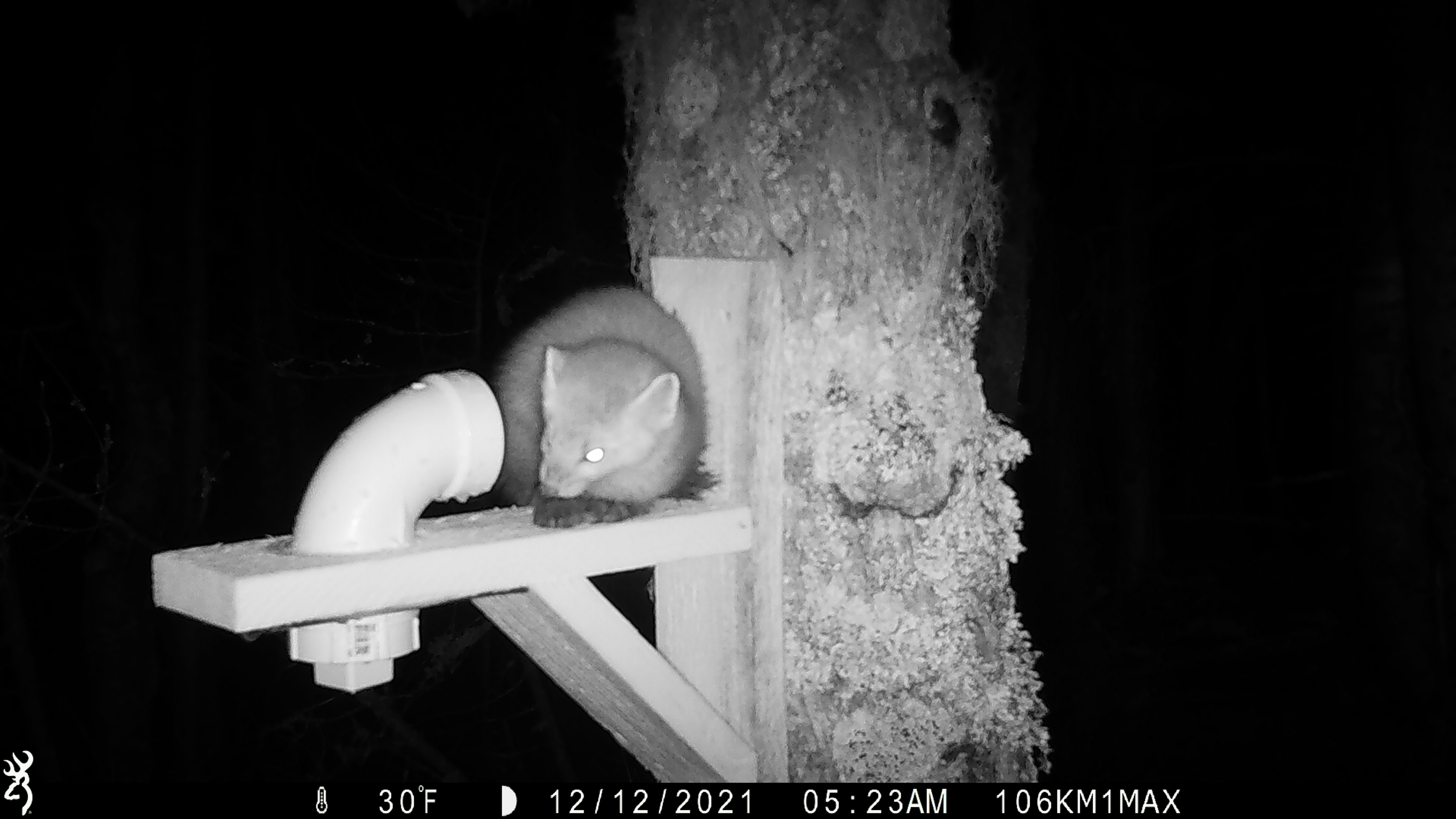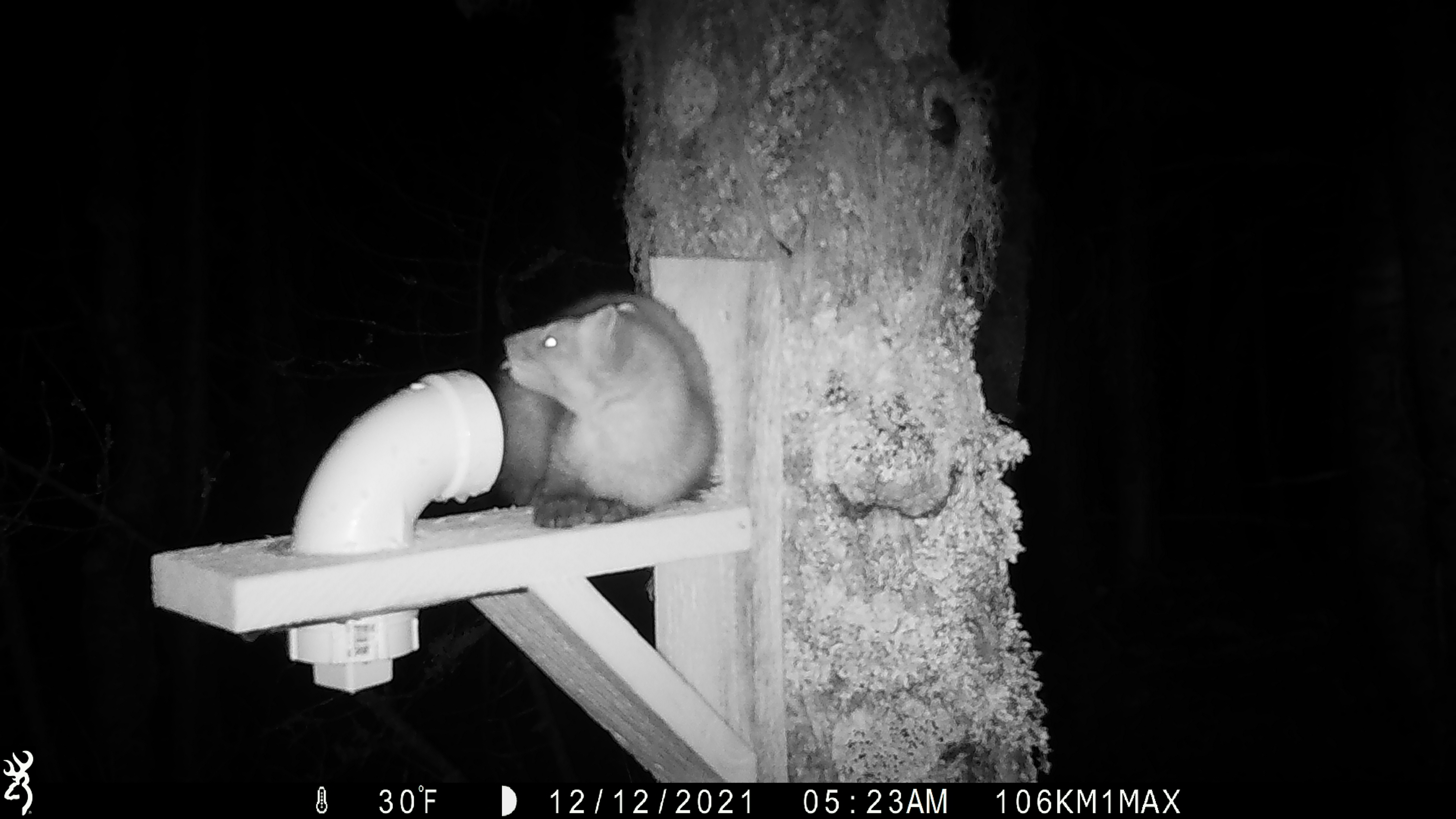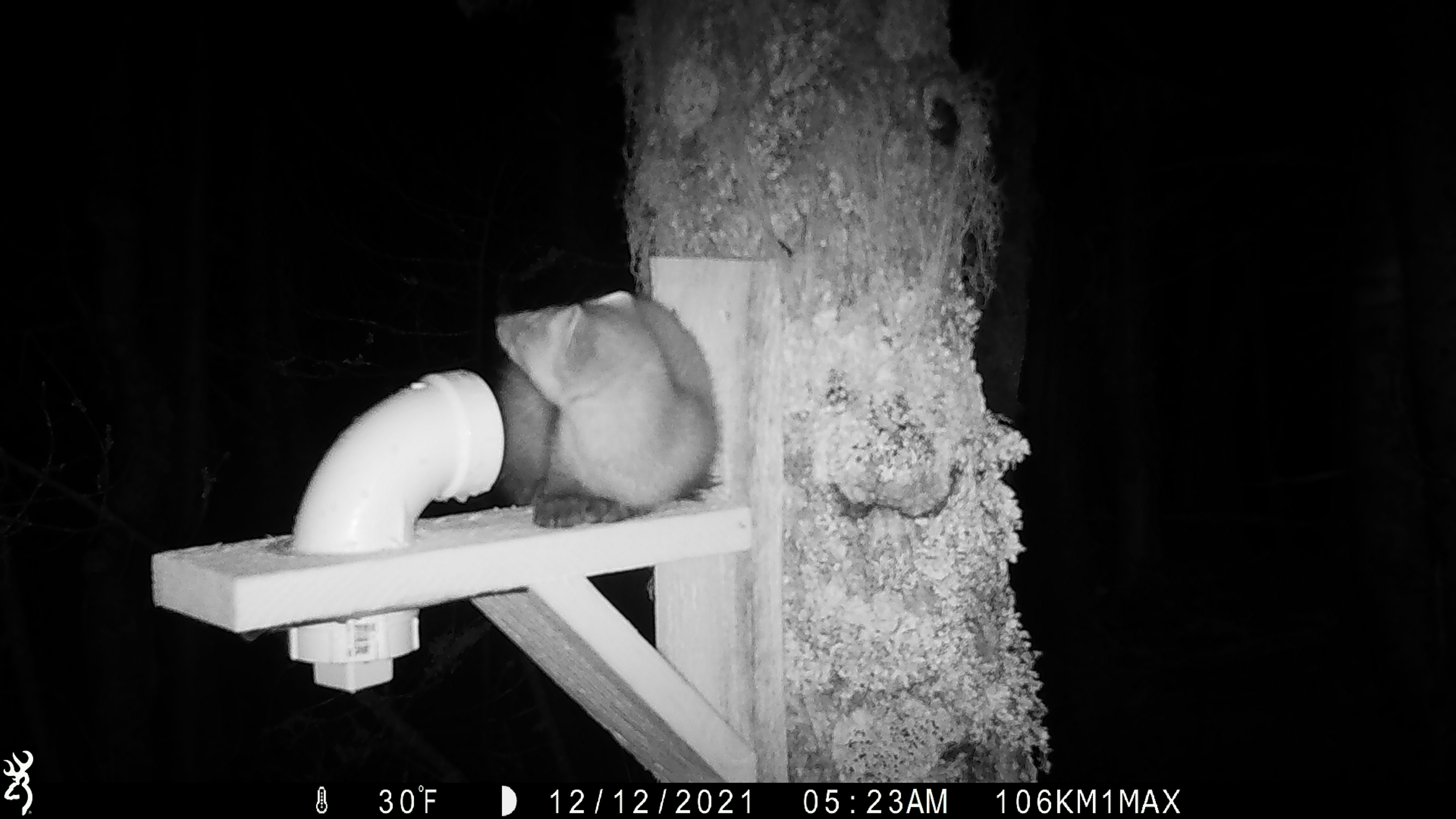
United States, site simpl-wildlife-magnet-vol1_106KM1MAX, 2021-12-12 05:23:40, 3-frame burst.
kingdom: Animalia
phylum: Chordata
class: Mammalia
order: Carnivora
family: Mustelidae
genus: Martes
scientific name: Martes americana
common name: american marten